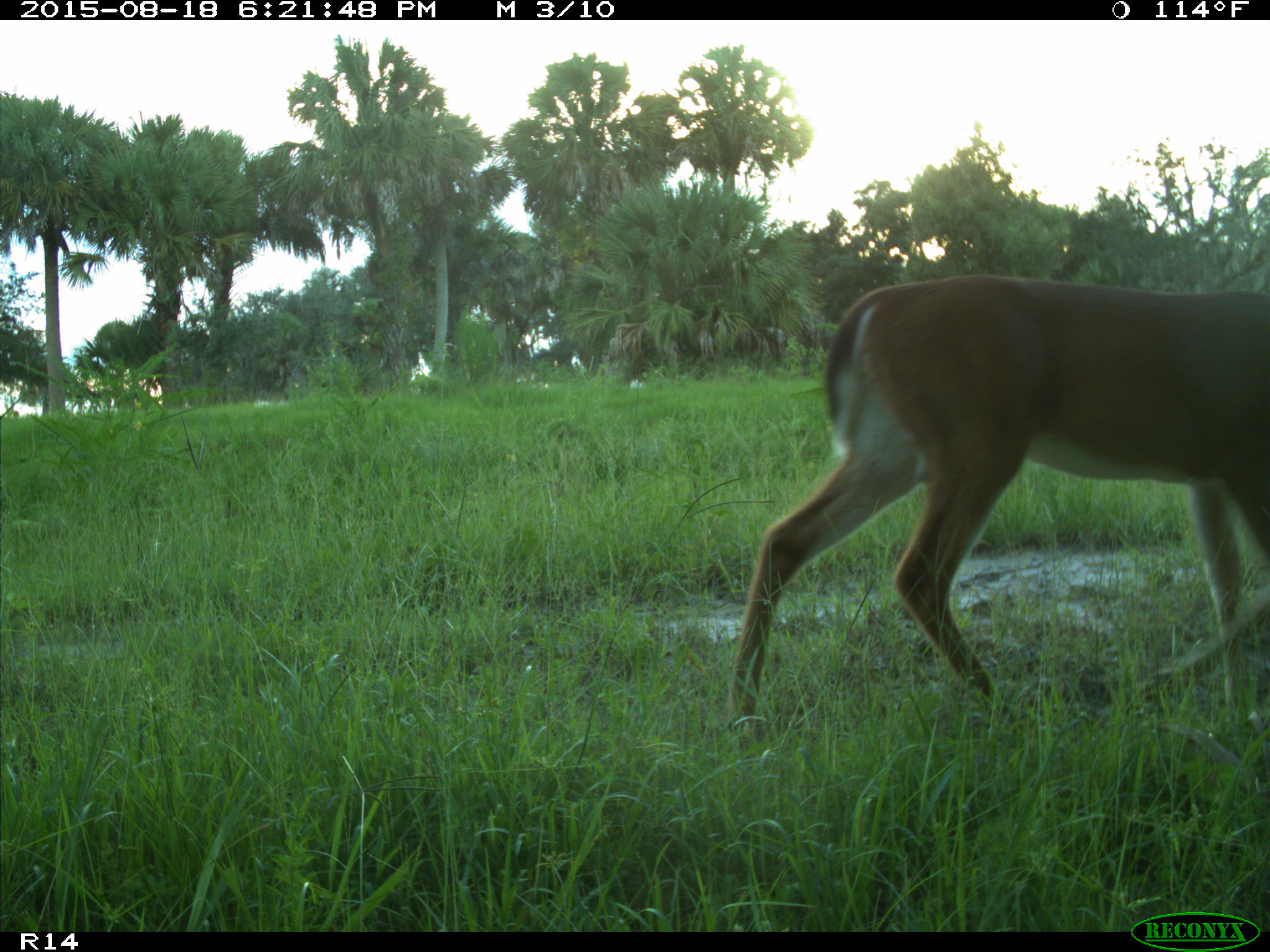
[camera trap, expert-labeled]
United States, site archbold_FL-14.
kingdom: Animalia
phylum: Chordata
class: Mammalia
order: Artiodactyla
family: Cervidae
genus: Odocoileus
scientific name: Odocoileus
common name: deer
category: unidentified deer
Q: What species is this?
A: Unidentified deer (deer) (Odocoileus).